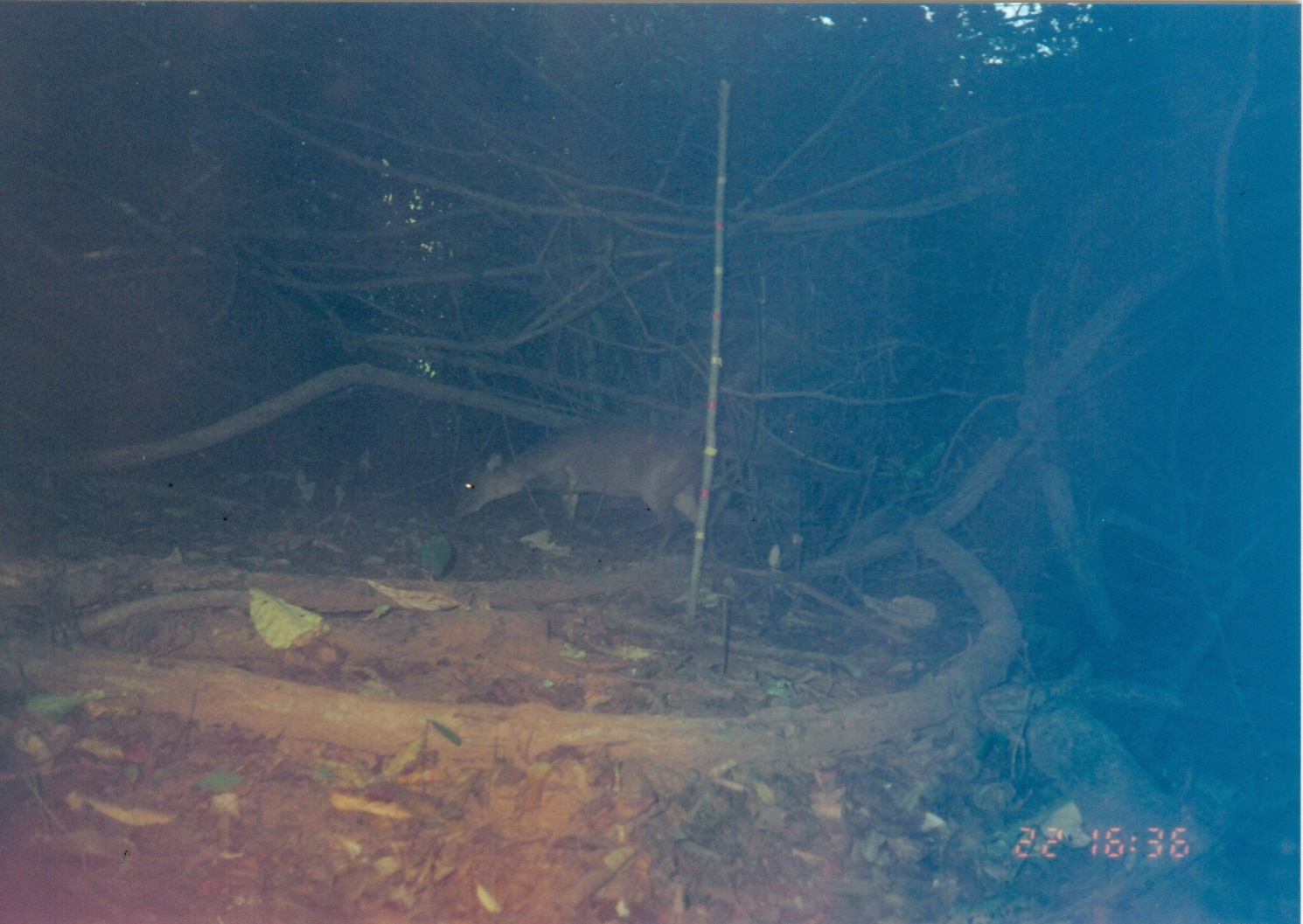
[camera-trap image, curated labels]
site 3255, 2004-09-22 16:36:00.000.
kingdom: Animalia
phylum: Chordata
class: Mammalia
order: Artiodactyla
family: Bovidae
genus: Cephalophus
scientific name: Cephalophus harveyi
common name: harvey's duiker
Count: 1.